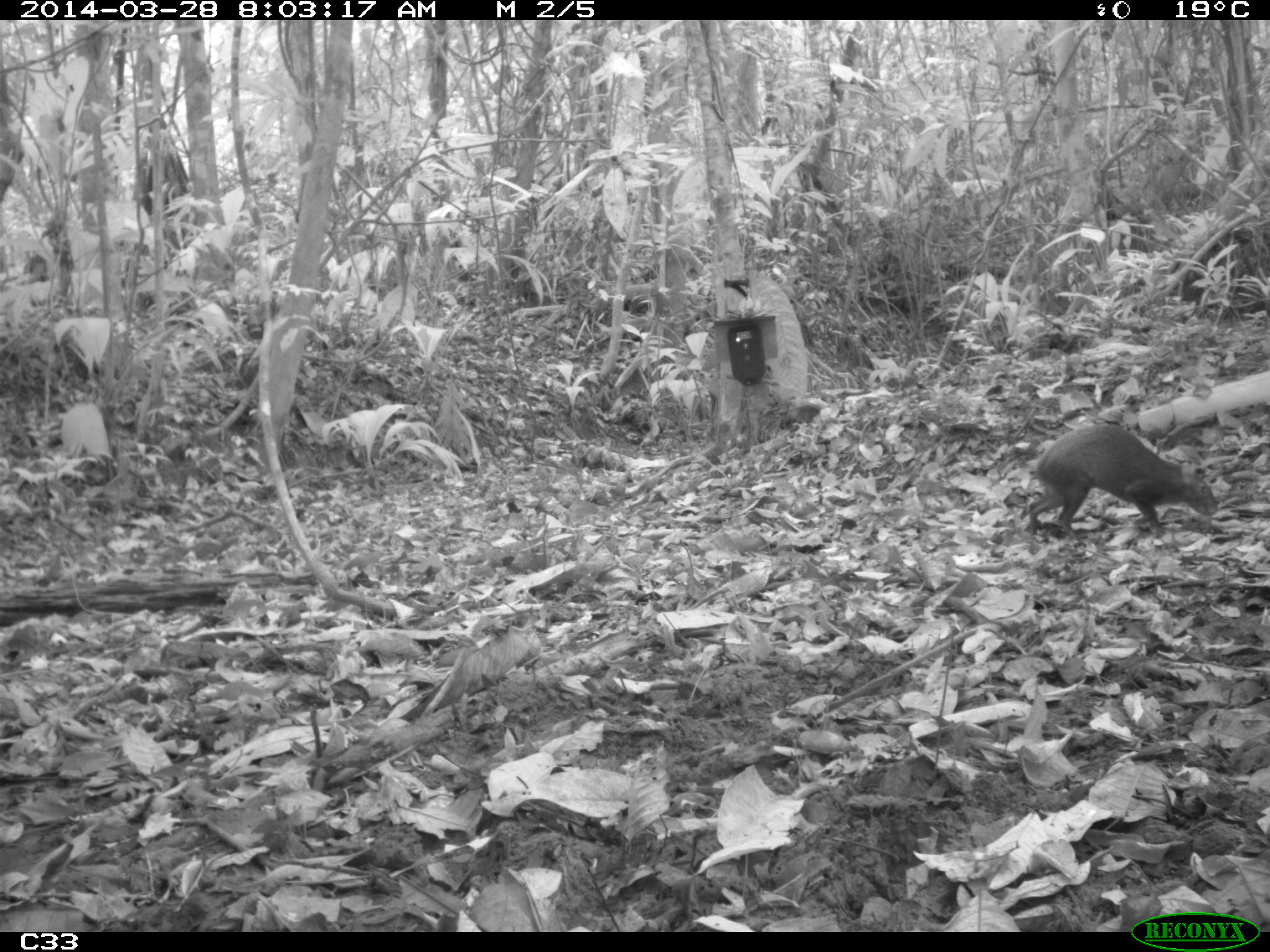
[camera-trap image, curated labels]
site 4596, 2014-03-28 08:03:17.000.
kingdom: Animalia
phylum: Chordata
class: Mammalia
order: Rodentia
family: Dasyproctidae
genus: Dasyprocta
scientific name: Dasyprocta leporina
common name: red-rumped agouti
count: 1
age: adult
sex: male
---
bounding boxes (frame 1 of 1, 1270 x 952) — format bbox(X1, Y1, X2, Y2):
dasyprocta leporina: bbox(1028, 423, 1217, 541)